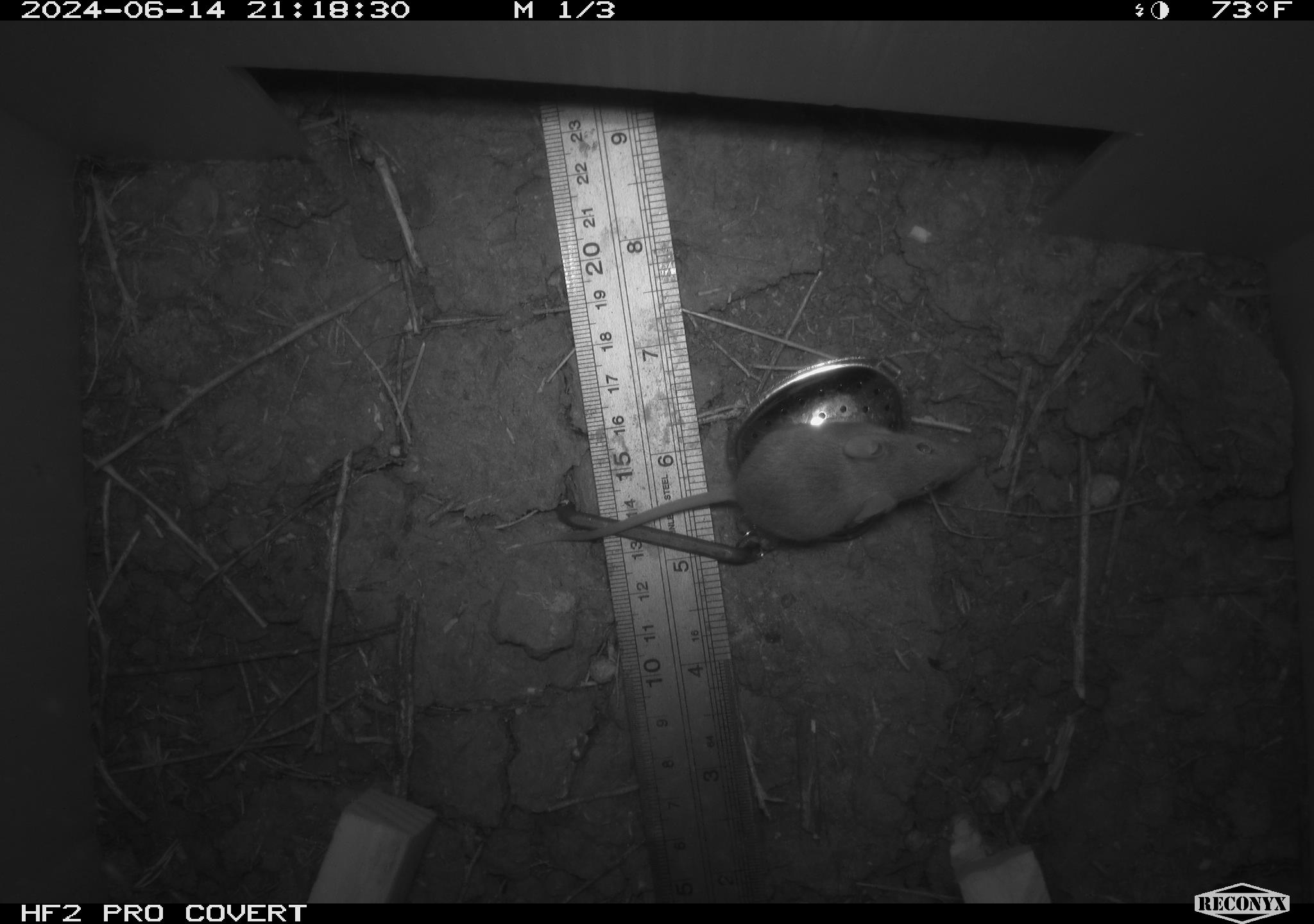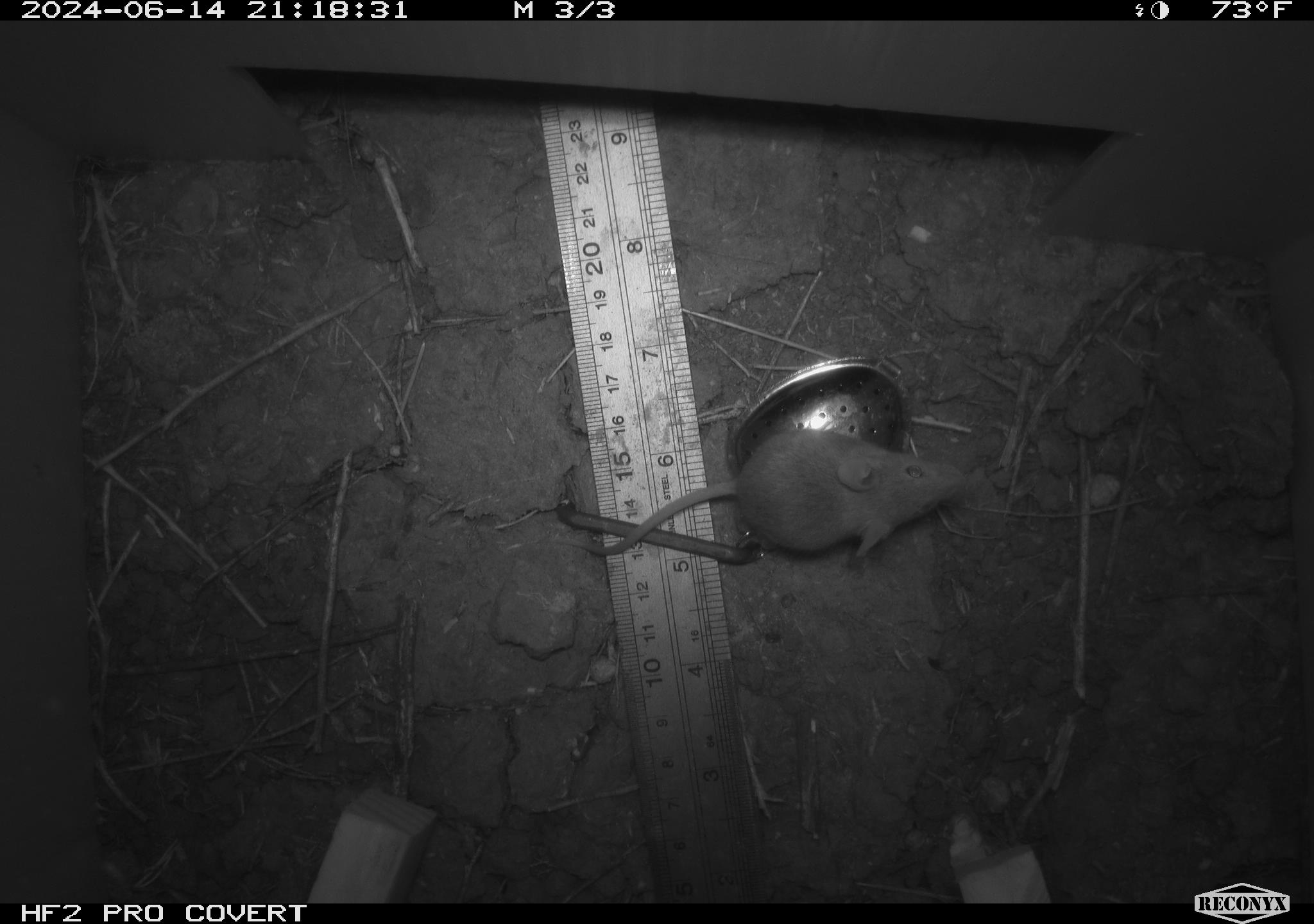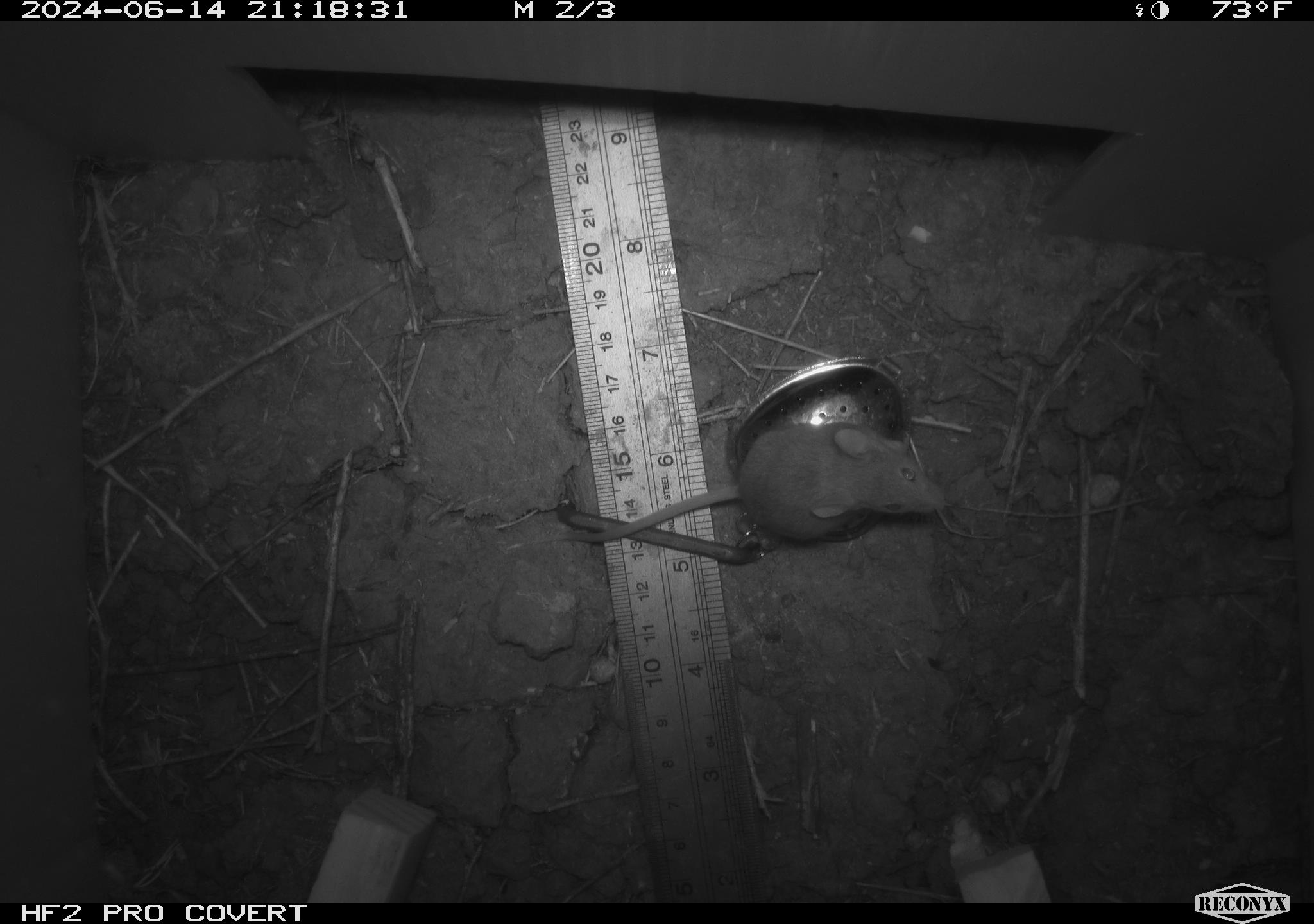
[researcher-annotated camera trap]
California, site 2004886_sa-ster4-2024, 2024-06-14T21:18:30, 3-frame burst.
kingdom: Animalia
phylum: Chordata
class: Mammalia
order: Rodentia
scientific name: Rodentia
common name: mouse species